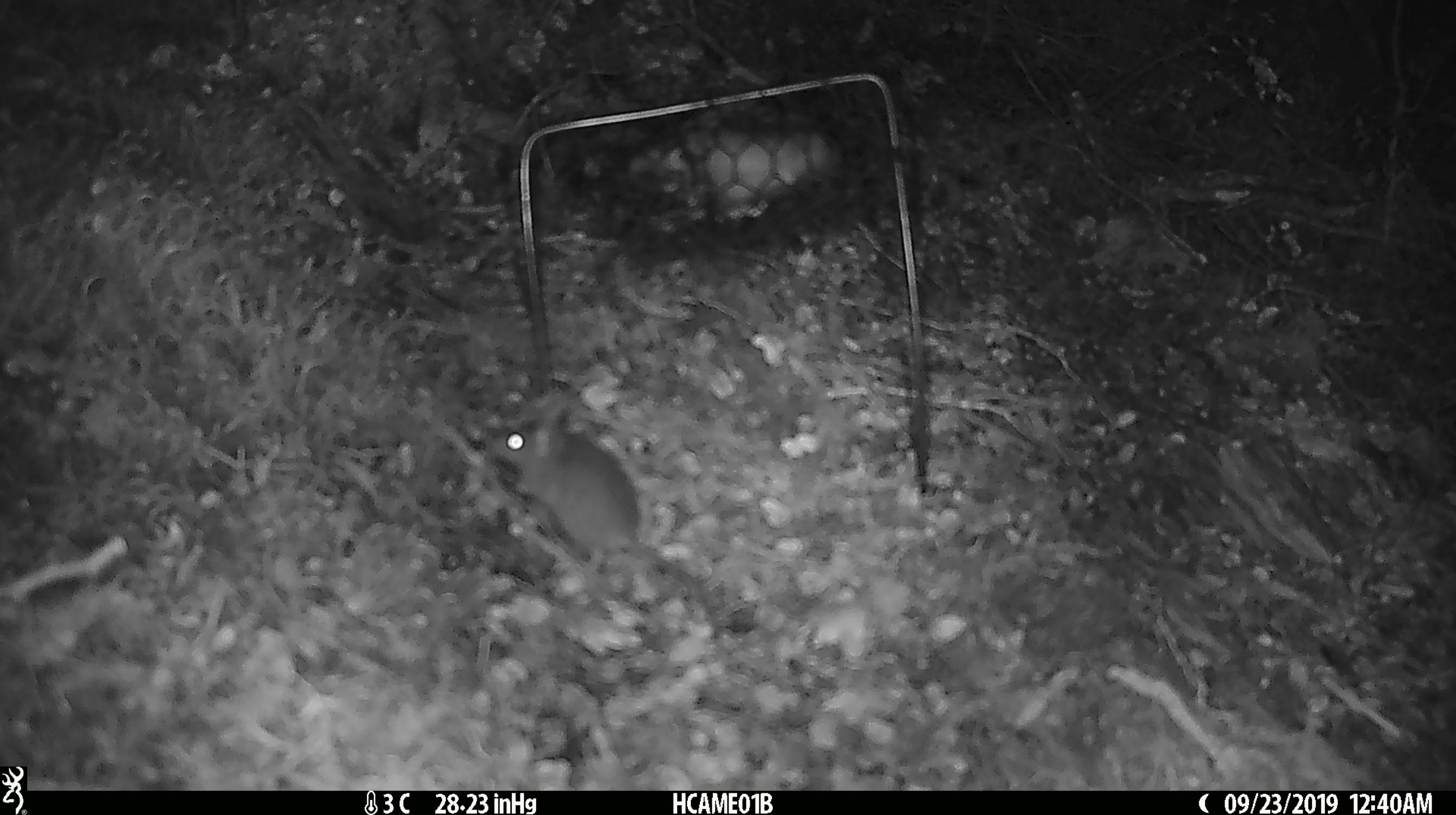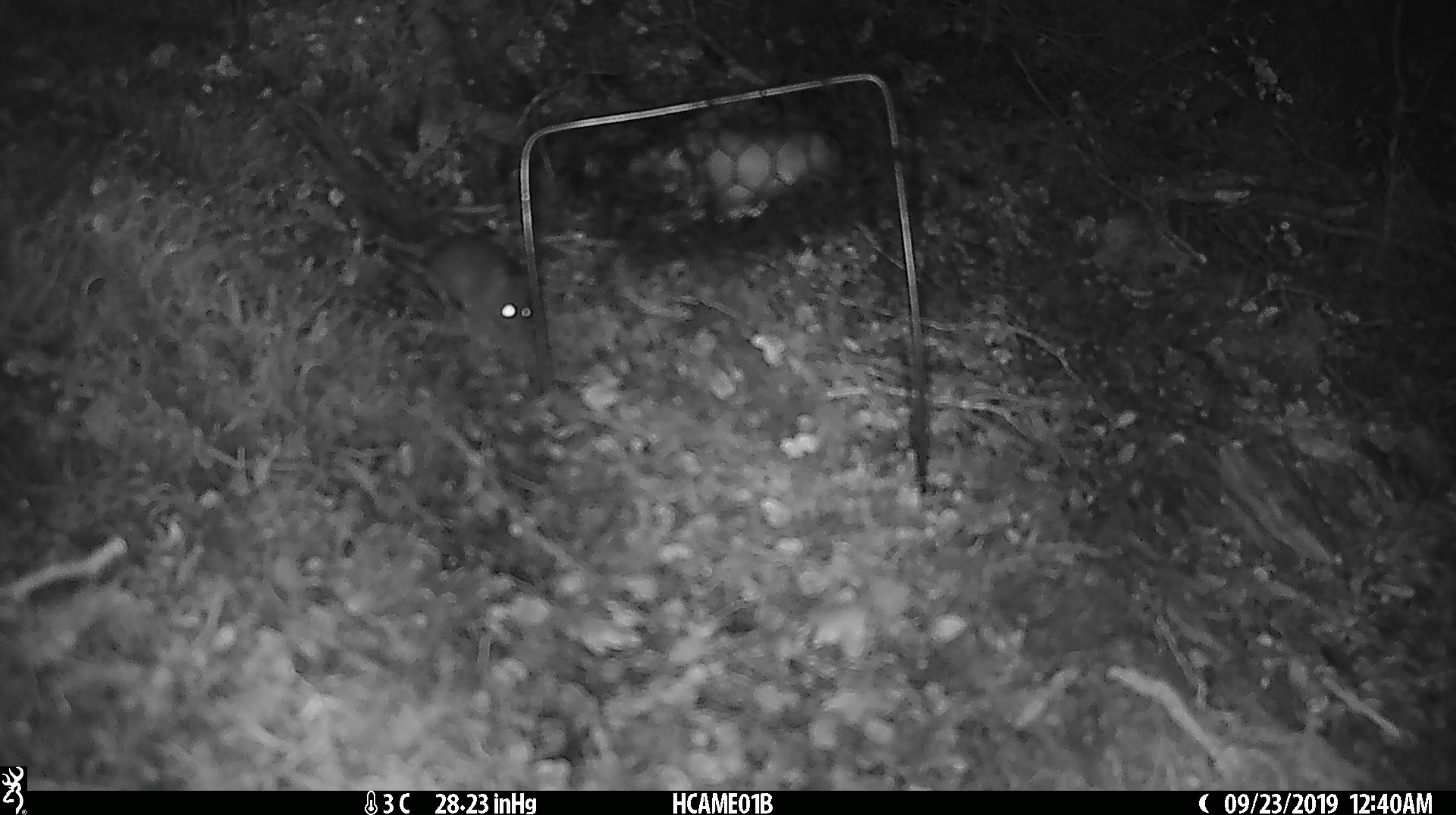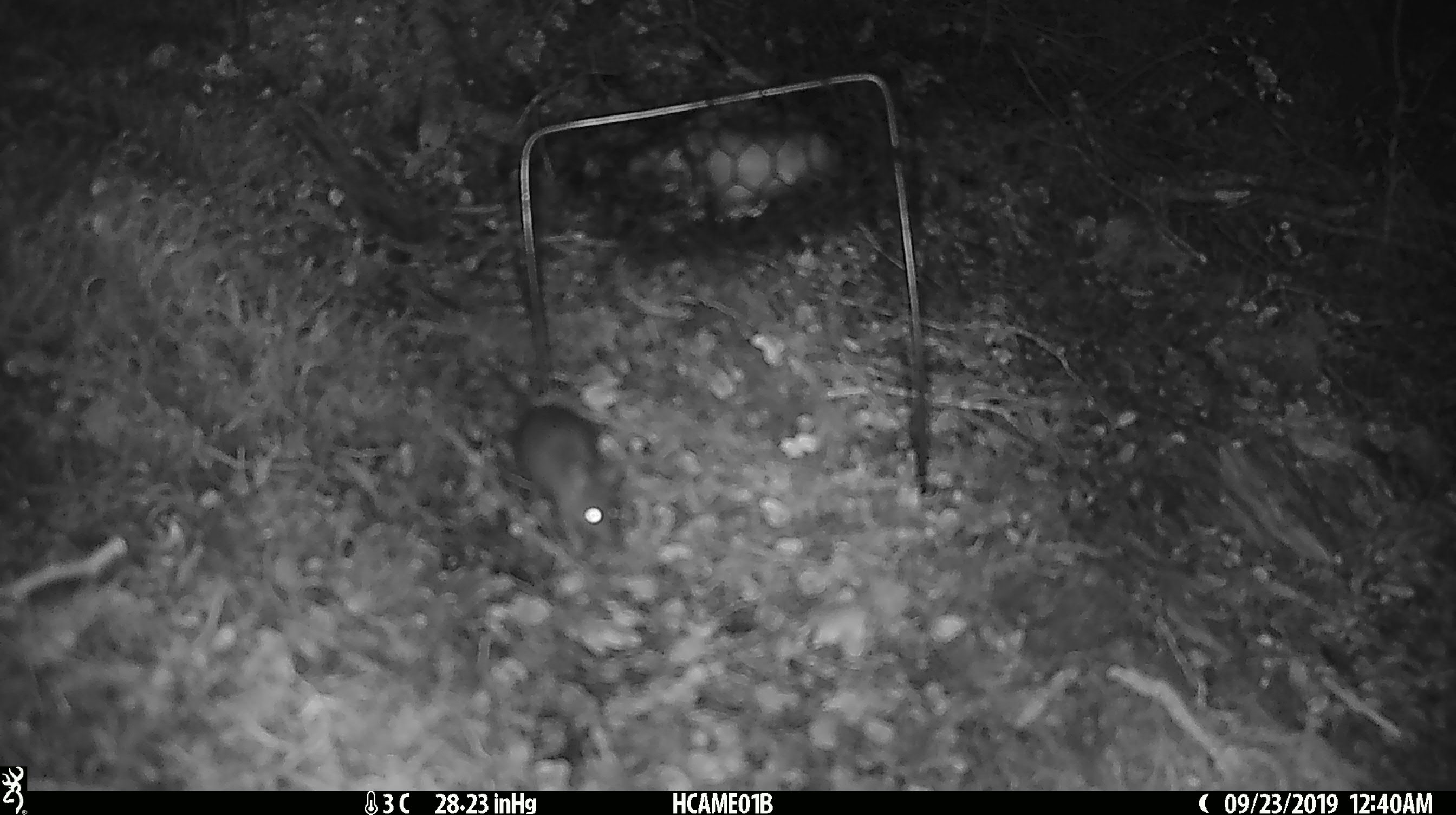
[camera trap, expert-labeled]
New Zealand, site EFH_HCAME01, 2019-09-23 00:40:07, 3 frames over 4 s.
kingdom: Animalia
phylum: Chordata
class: Mammalia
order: Rodentia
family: Muridae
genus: Mus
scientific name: Mus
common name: mouse